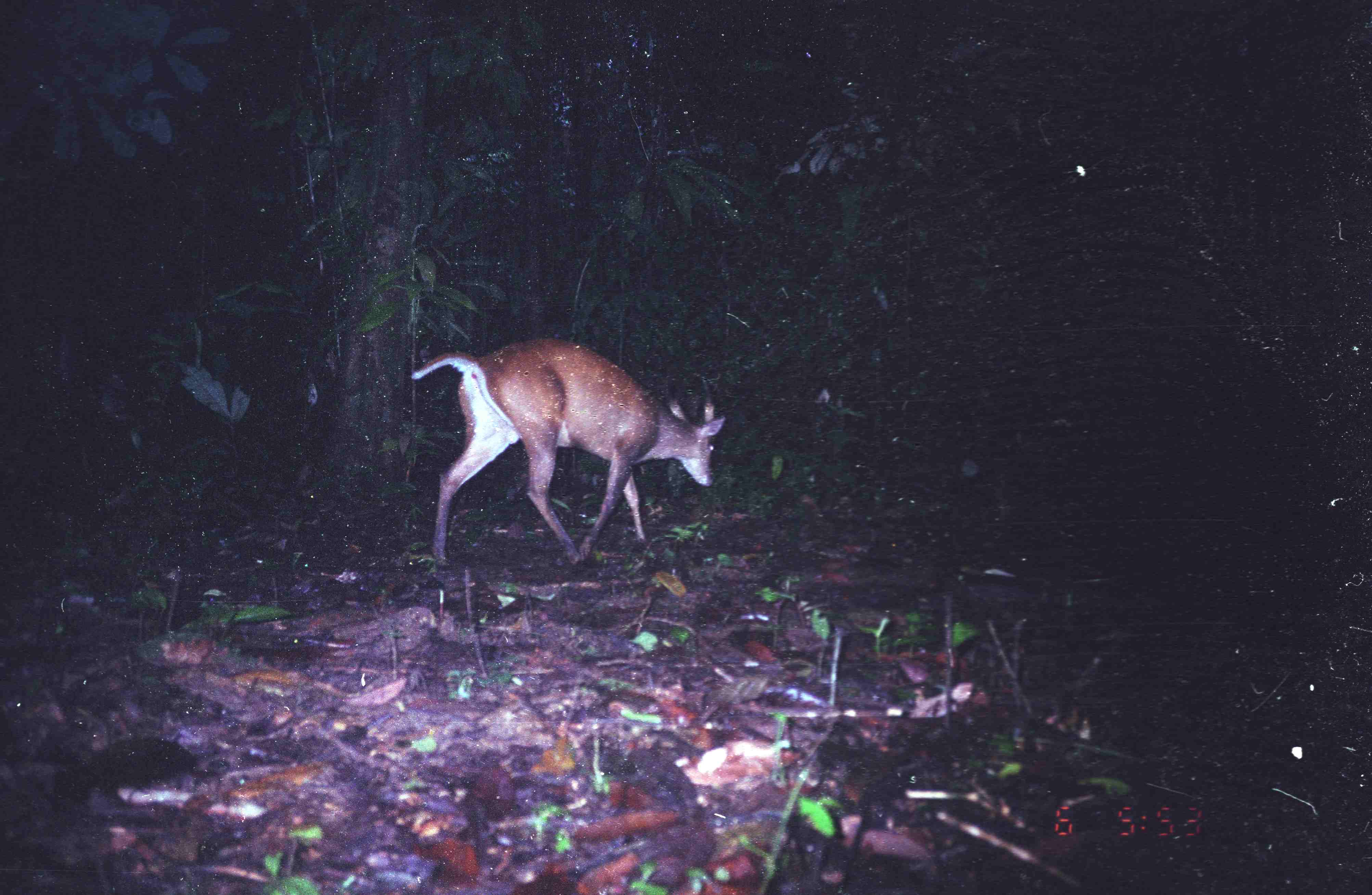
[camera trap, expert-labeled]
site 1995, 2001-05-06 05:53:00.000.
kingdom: Animalia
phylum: Chordata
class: Mammalia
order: Artiodactyla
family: Cervidae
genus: Muntiacus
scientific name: Muntiacus muntjak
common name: southern red muntjac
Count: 1.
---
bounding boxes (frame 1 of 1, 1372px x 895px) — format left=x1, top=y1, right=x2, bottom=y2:
muntiacus muntjak: left=407, top=334, right=726, bottom=567